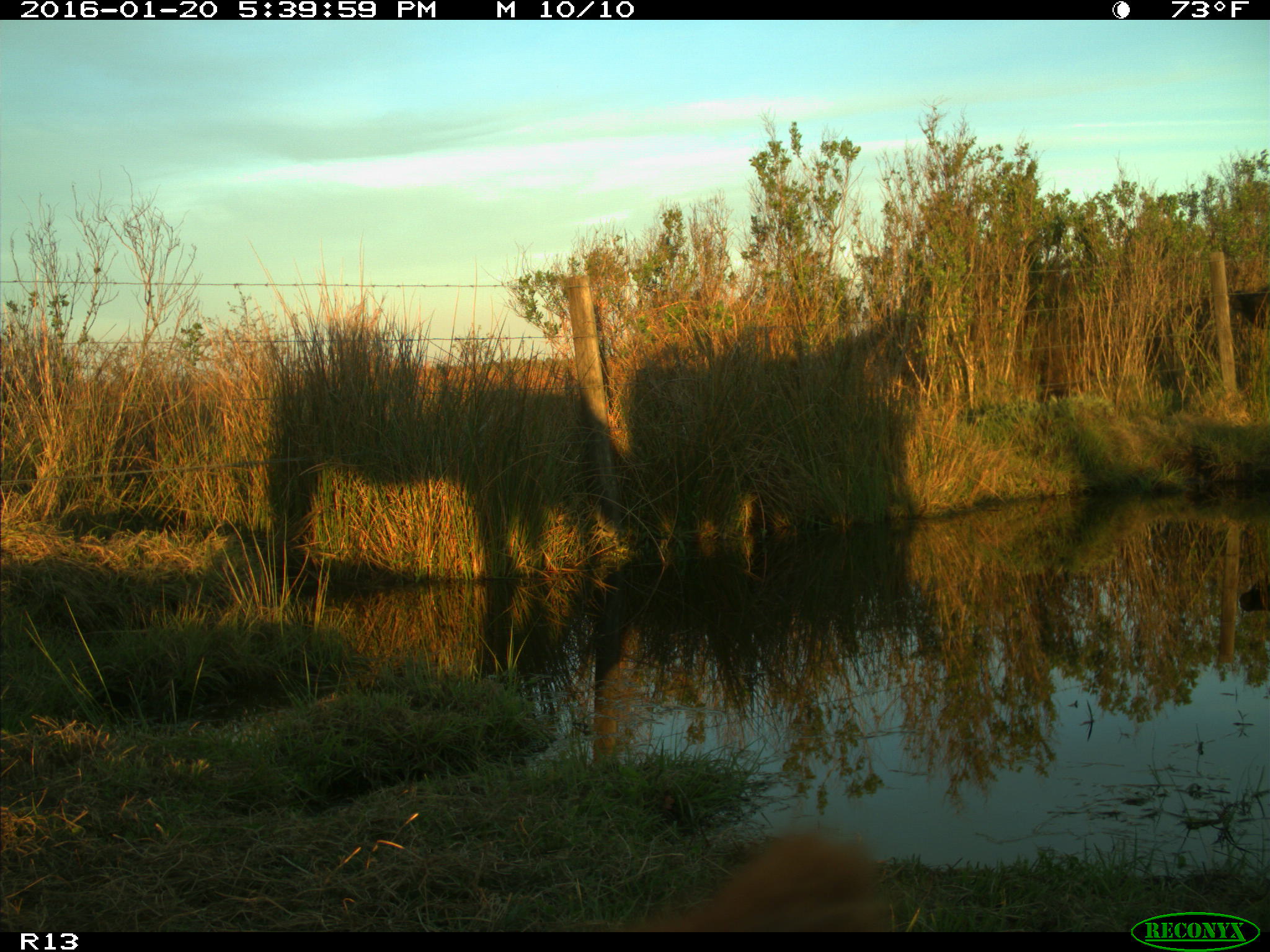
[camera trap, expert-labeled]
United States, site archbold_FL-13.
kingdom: Animalia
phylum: Chordata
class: Mammalia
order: Artiodactyla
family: Bovidae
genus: Bos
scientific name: Bos taurus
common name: domestic cow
Bos taurus (domestic cow).